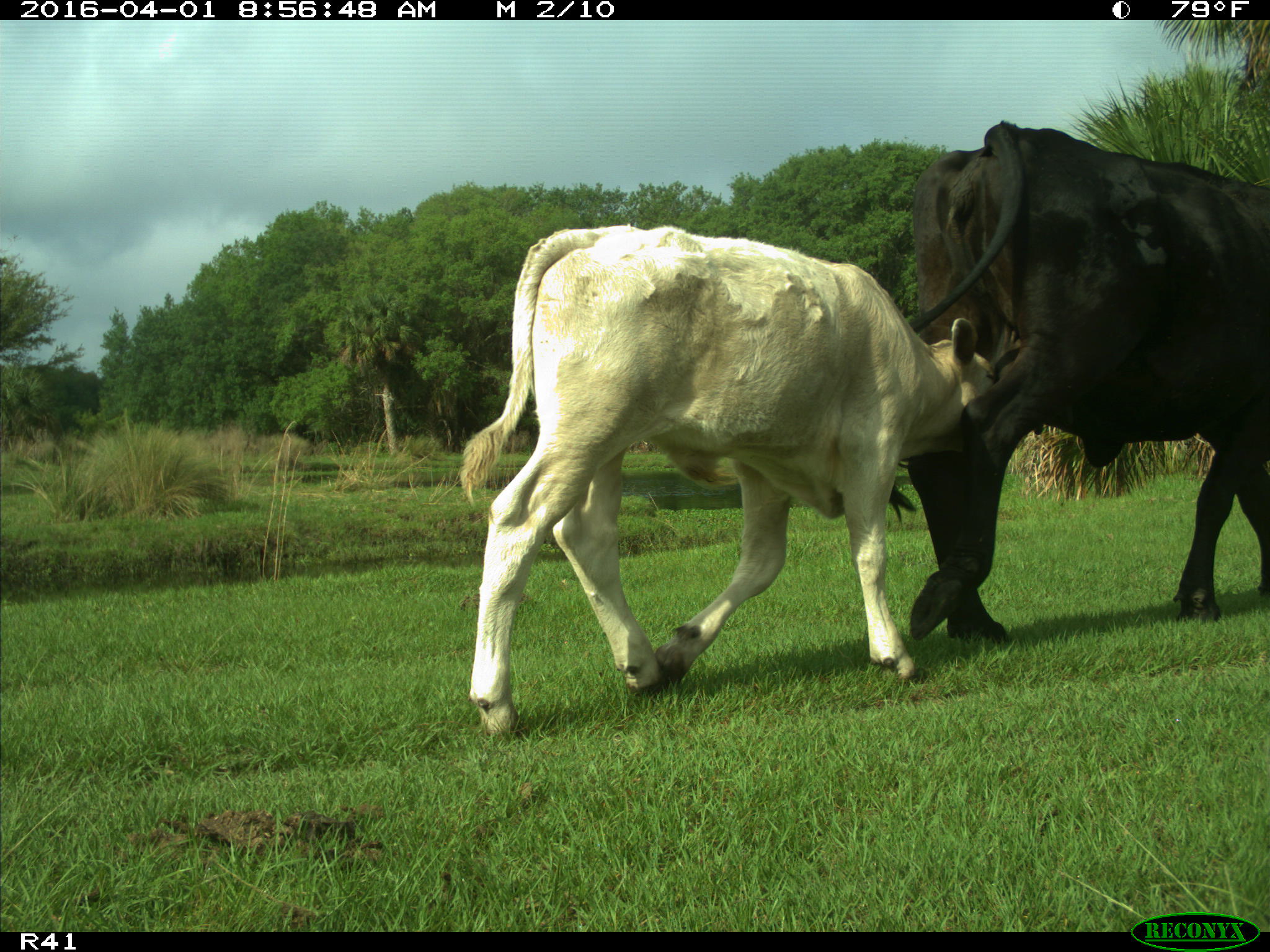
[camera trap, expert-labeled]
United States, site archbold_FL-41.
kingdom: Animalia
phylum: Chordata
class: Mammalia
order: Artiodactyla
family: Bovidae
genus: Bos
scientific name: Bos taurus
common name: domestic cow